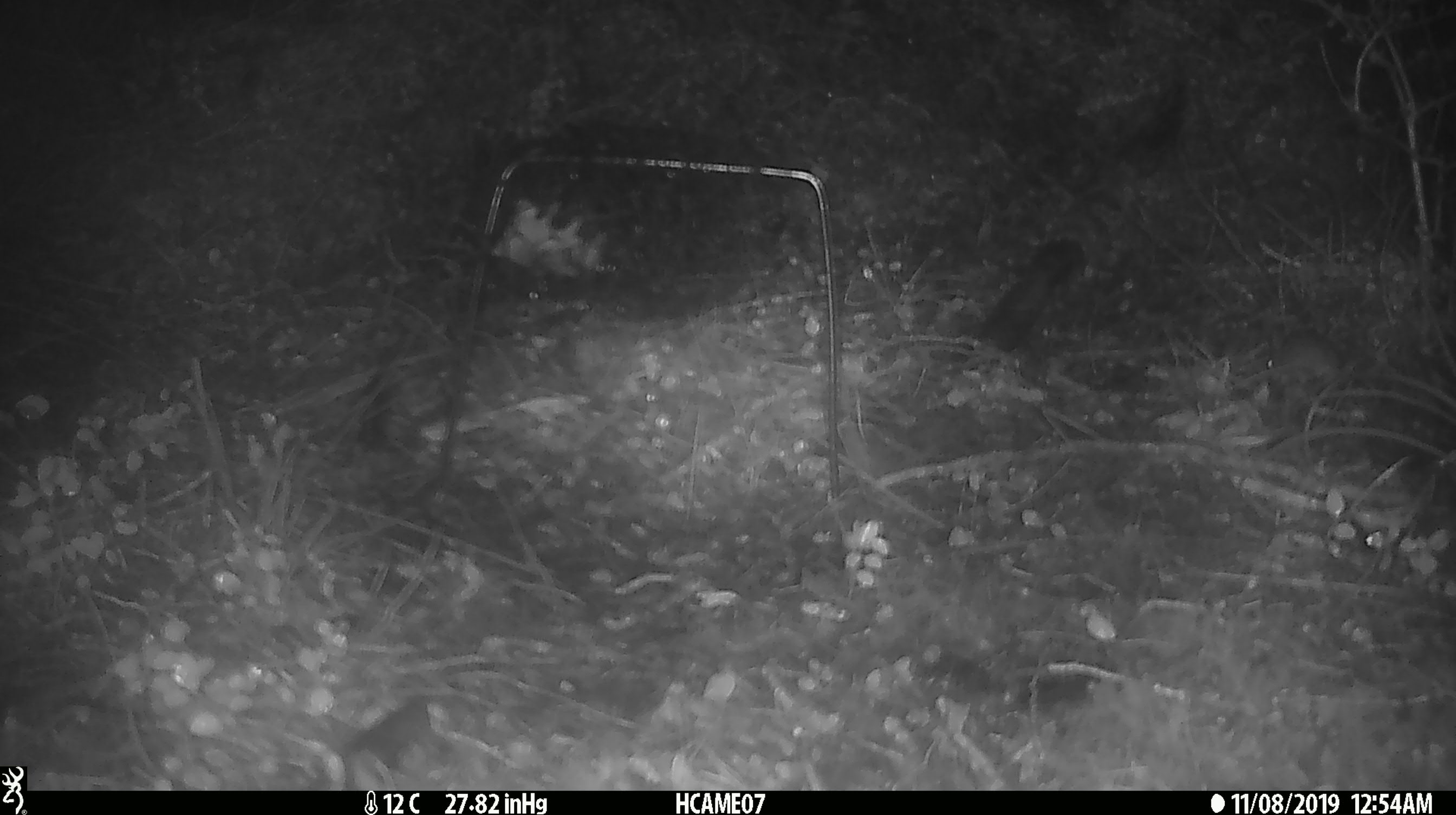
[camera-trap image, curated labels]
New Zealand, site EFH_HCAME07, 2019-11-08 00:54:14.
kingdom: Animalia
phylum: Chordata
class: Mammalia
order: Rodentia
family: Muridae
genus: Mus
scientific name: Mus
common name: mouse